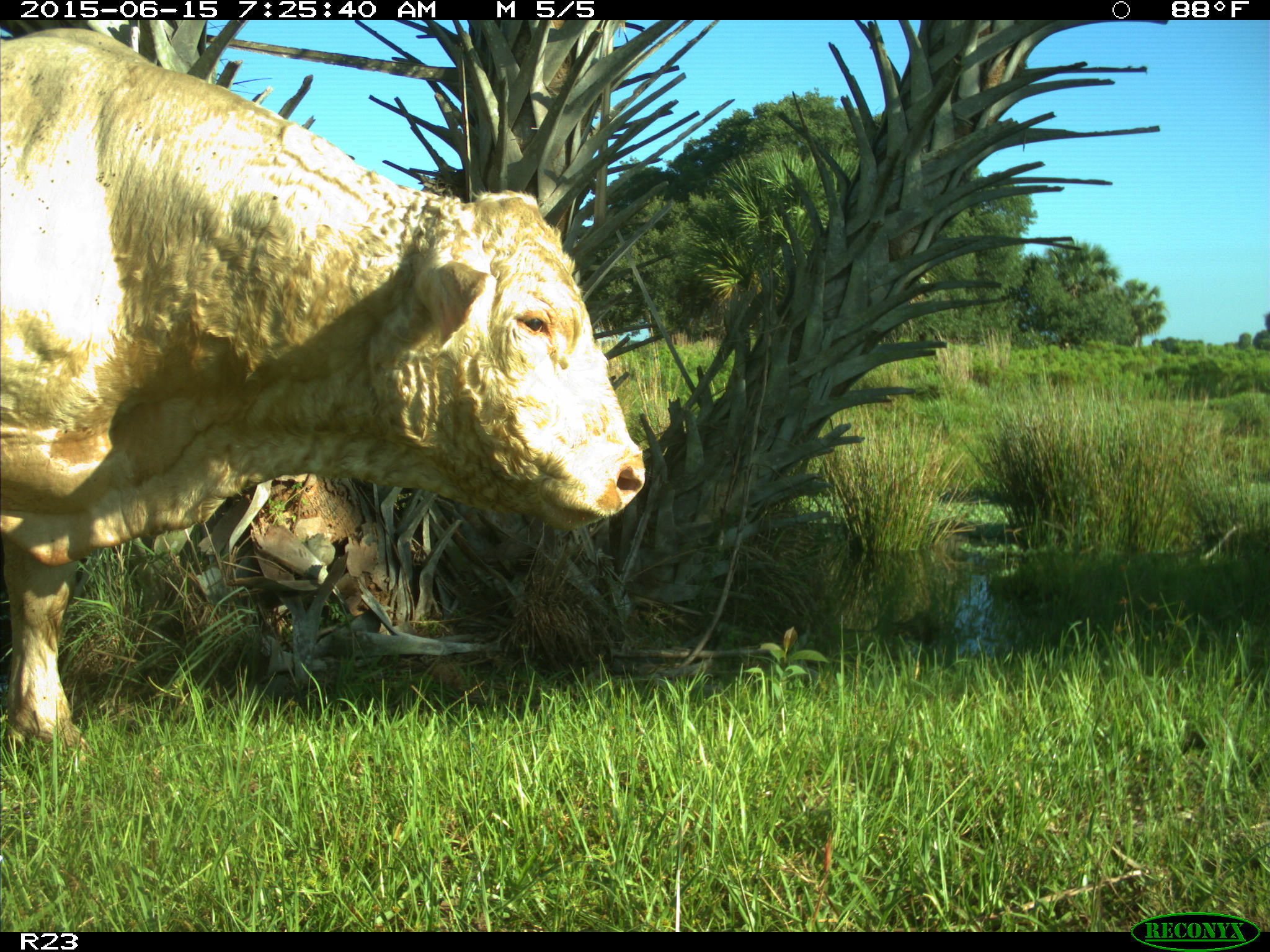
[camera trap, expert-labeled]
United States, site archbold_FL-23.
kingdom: Animalia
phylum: Chordata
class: Mammalia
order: Artiodactyla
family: Bovidae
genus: Bos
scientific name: Bos taurus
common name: domestic cow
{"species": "Bos taurus (domestic cow)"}